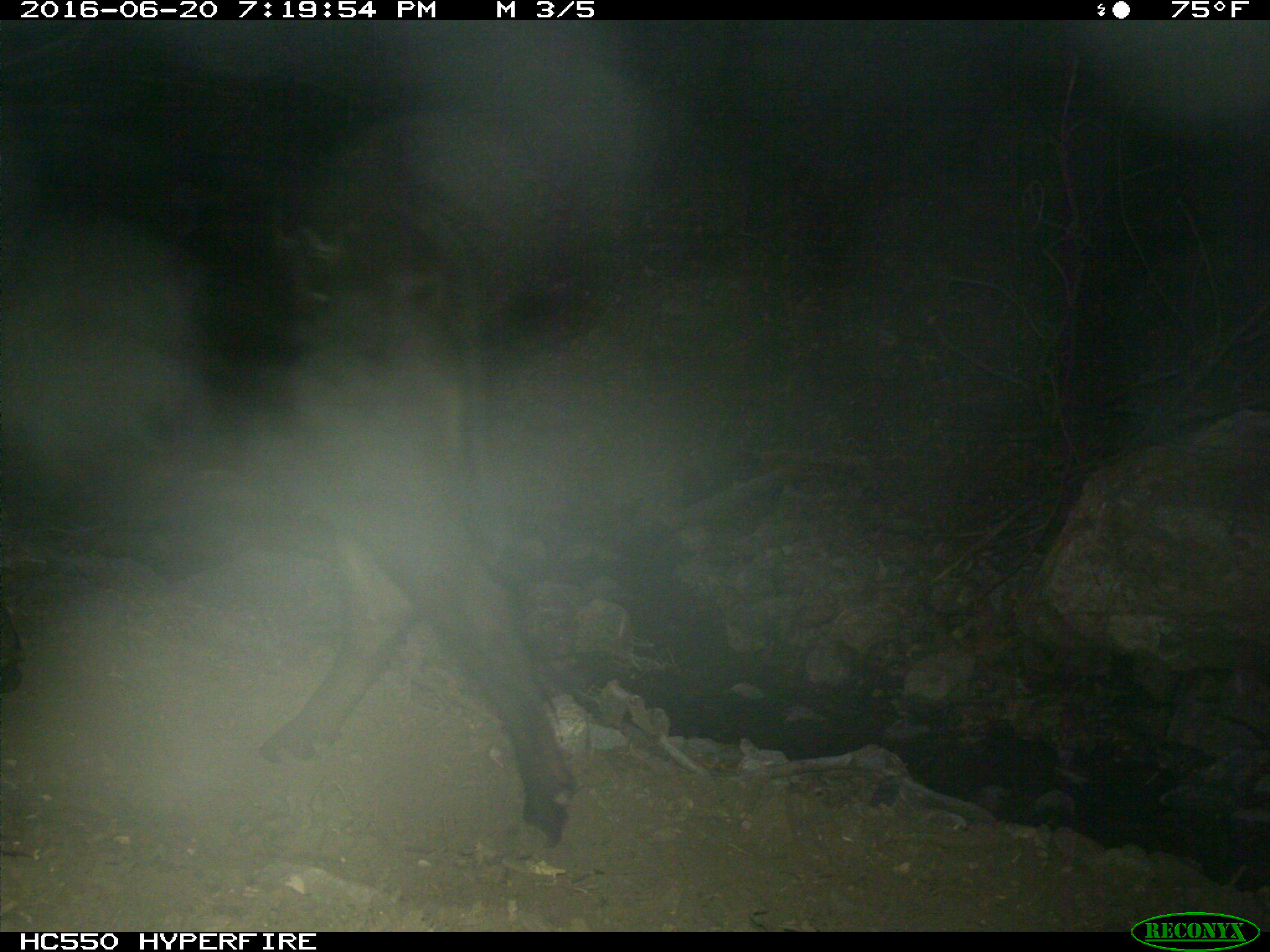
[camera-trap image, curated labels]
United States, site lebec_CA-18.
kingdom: Animalia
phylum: Chordata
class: Mammalia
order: Artiodactyla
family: Bovidae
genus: Bos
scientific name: Bos taurus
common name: domestic cow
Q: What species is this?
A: Bos taurus (domestic cow).